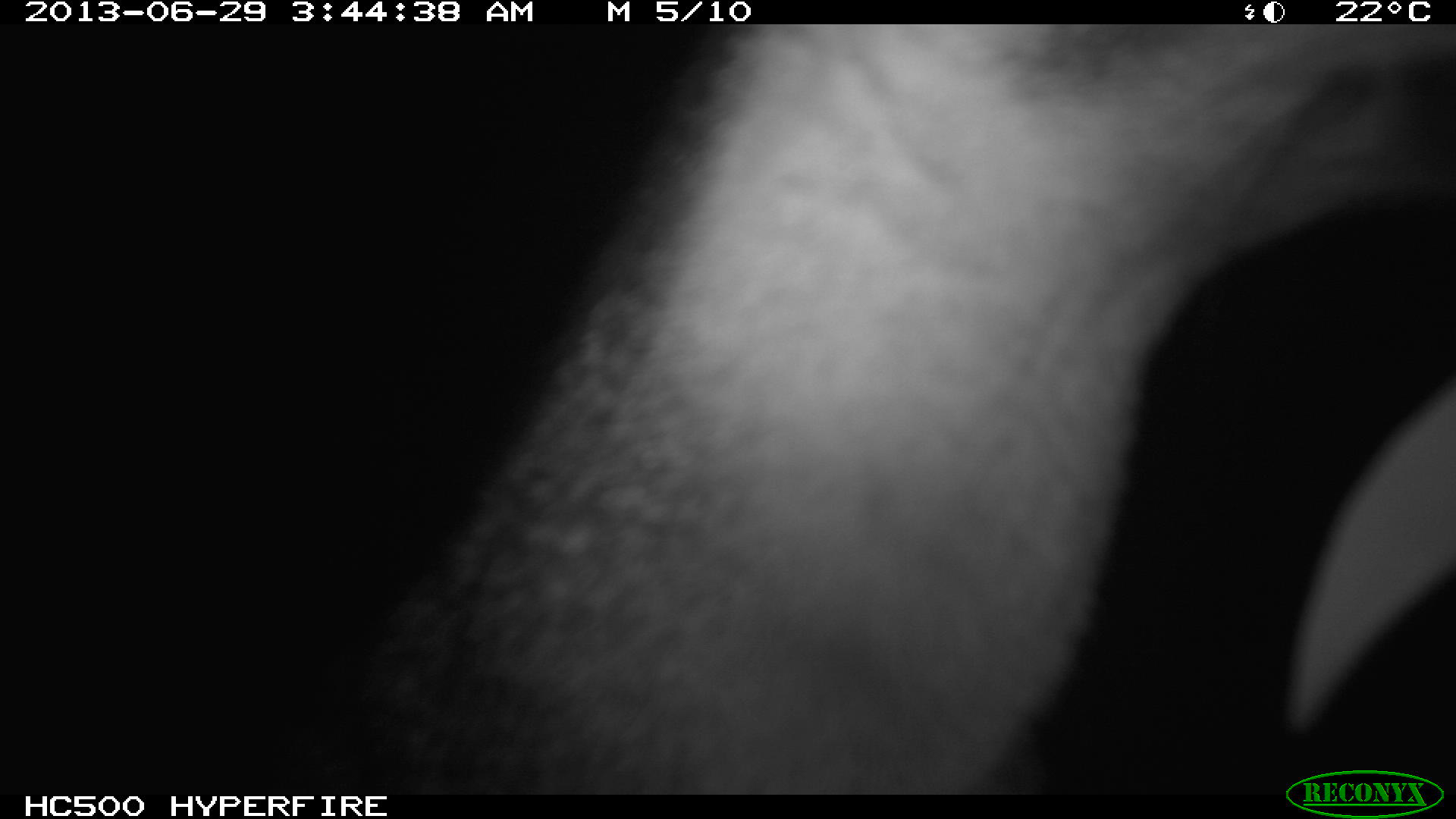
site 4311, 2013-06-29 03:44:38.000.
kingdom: Animalia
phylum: Chordata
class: Mammalia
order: Carnivora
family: Canidae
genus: Urocyon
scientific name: Urocyon cinereoargenteus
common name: gray fox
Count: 1.